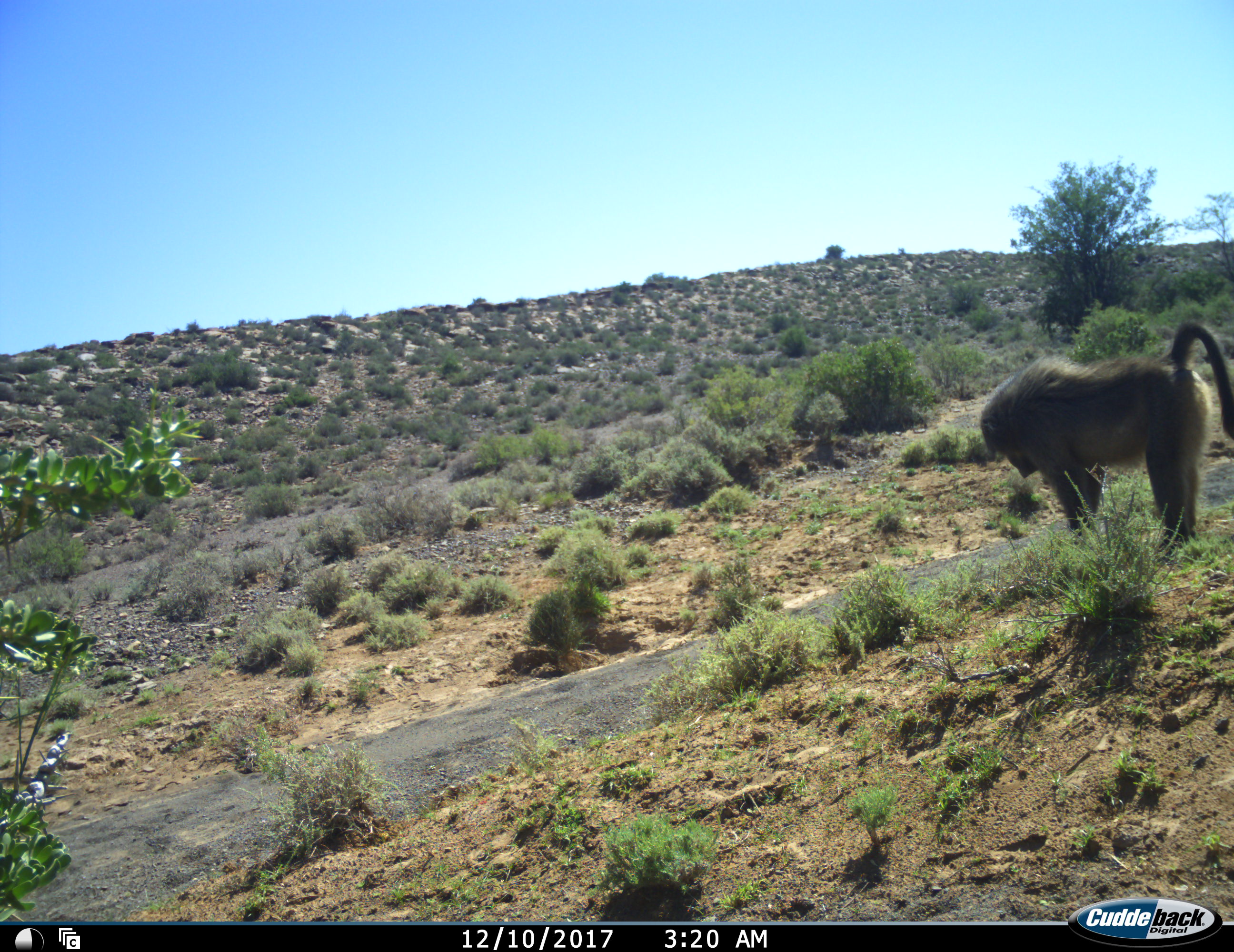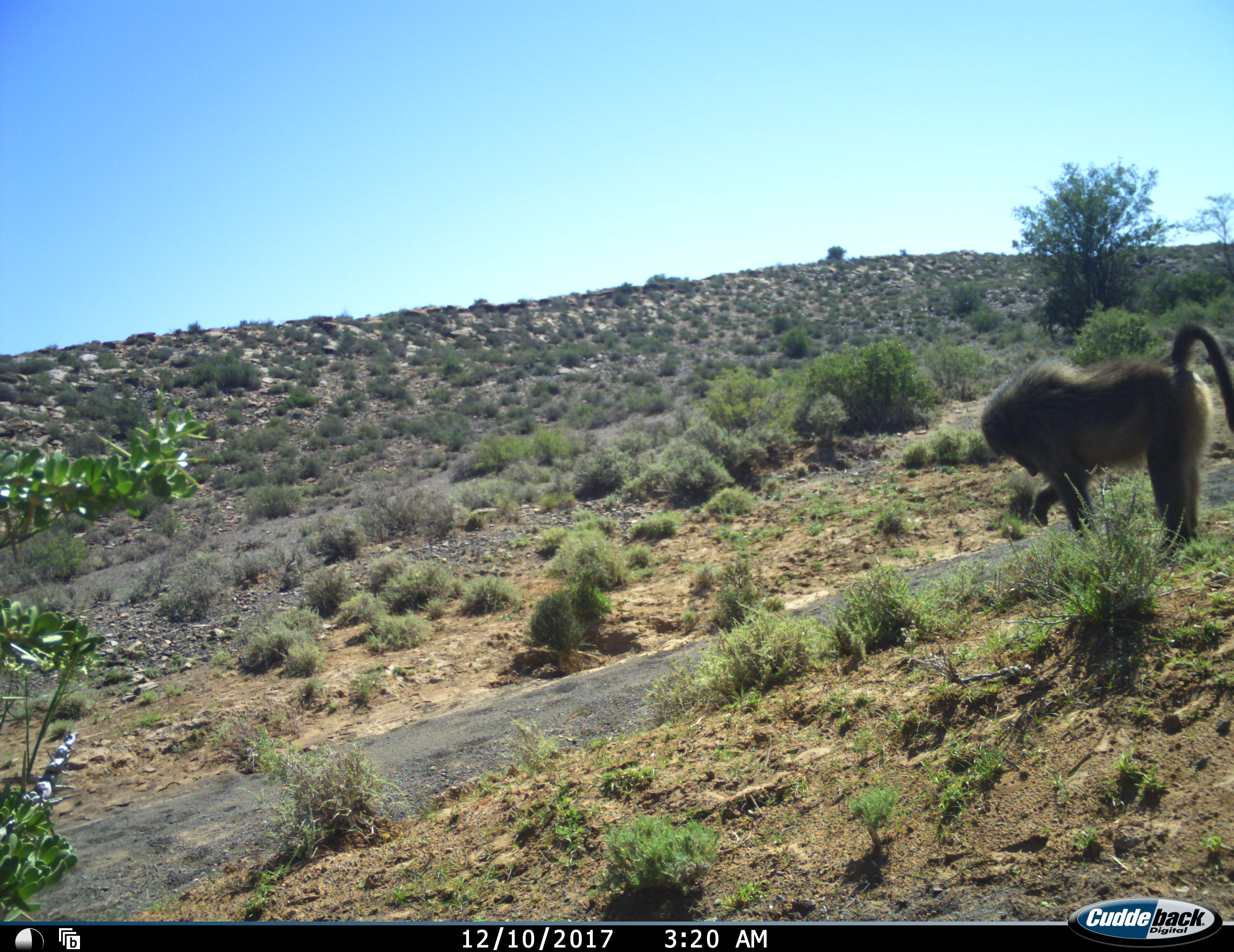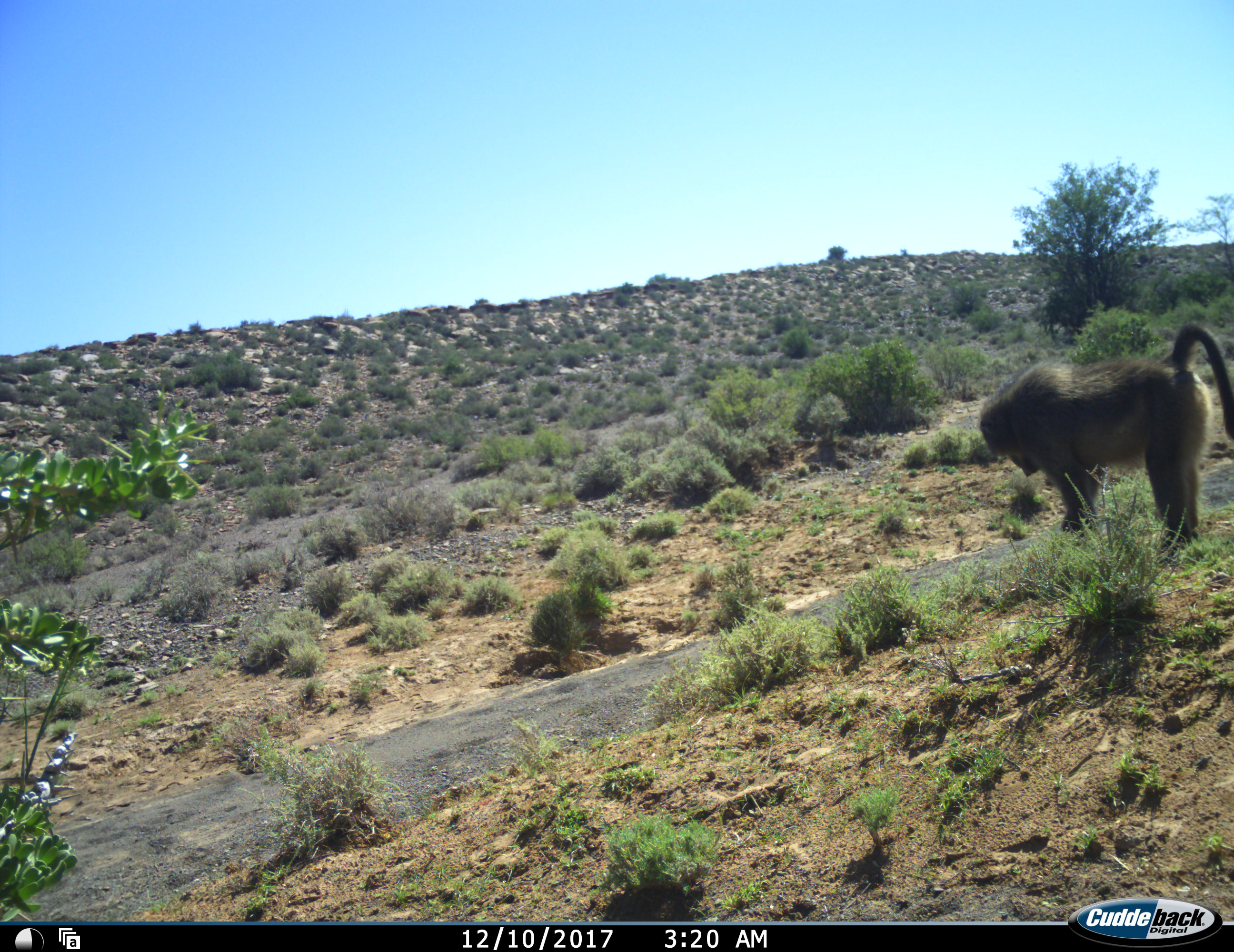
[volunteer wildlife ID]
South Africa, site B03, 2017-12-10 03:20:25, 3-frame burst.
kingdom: Animalia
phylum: Chordata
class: Mammalia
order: Primates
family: Cercopithecidae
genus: Papio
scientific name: Papio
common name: baboon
Baboon (Papio), count 1. Behavior (volunteer vote fractions): standing 90%, resting 10%, moving 10%, interacting 0%. Young present (vote fraction): 0%. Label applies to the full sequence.